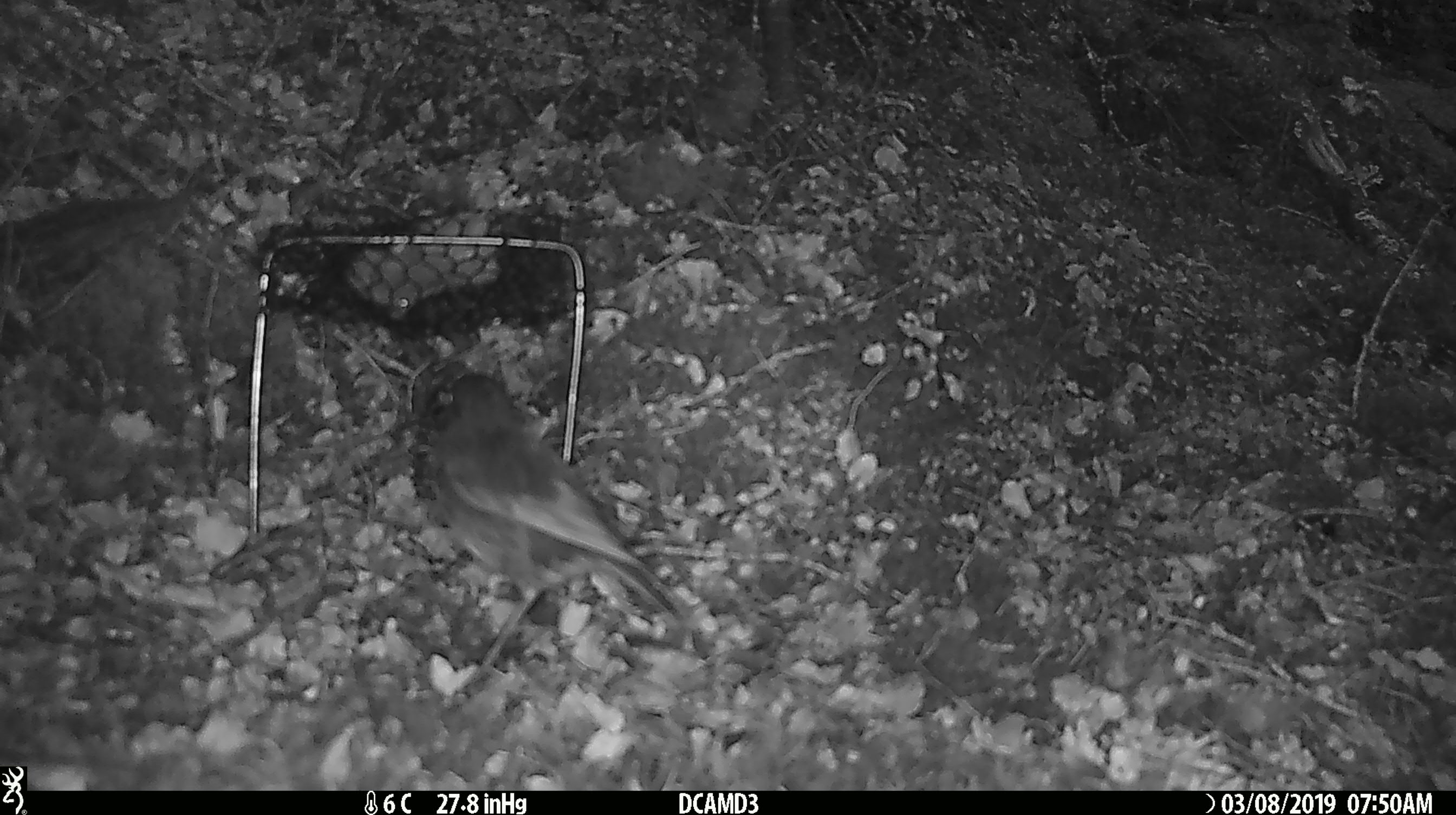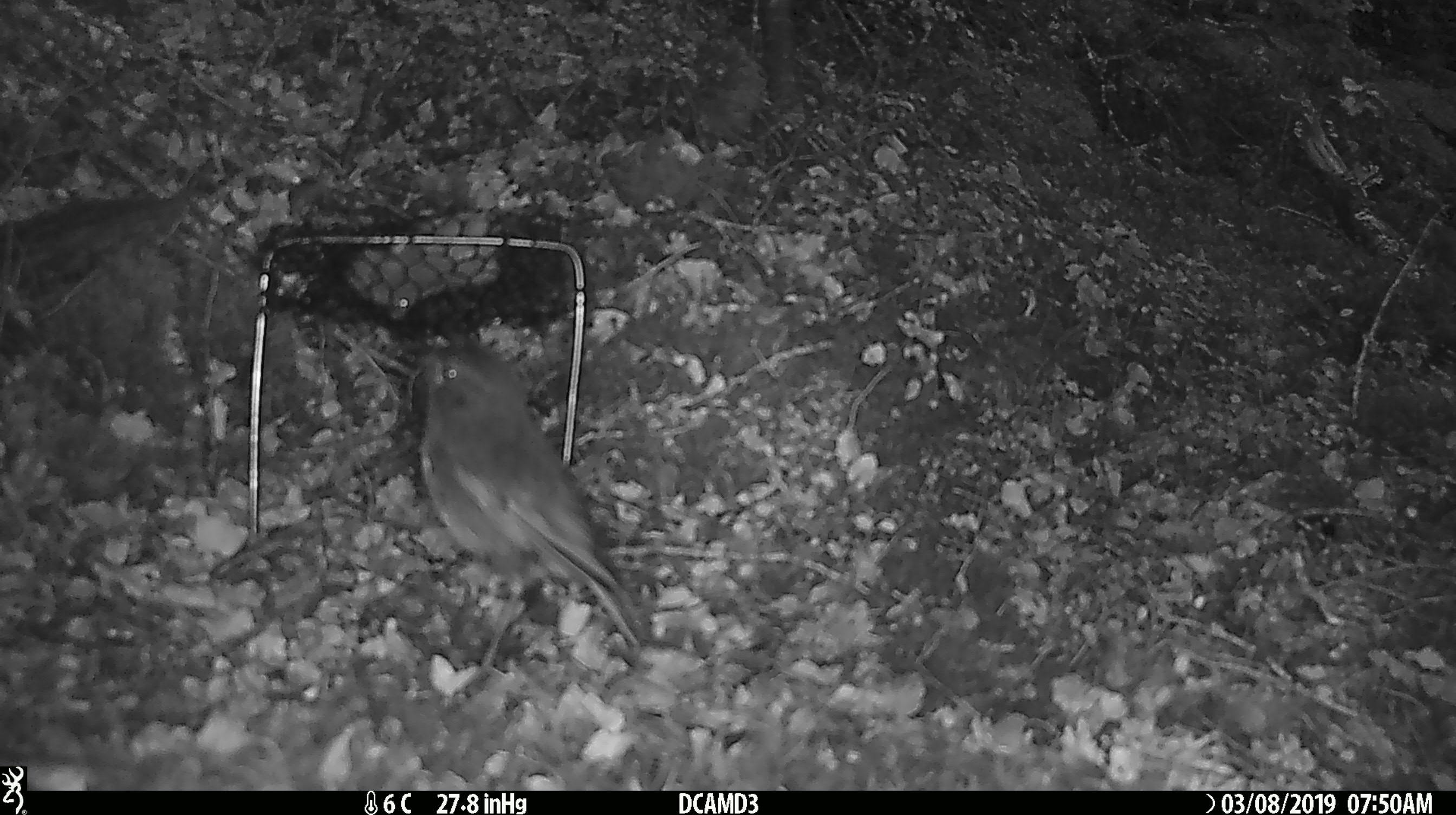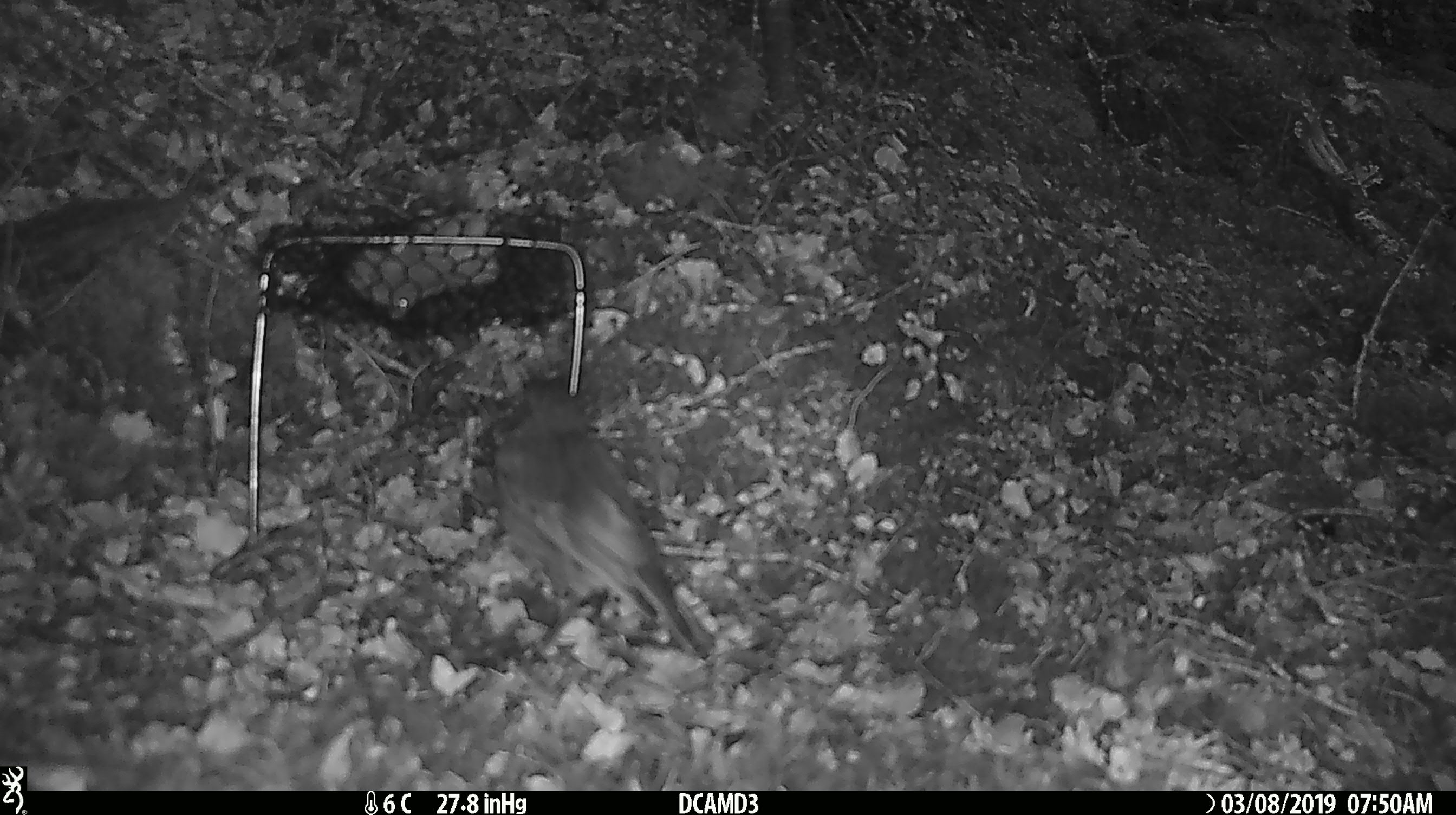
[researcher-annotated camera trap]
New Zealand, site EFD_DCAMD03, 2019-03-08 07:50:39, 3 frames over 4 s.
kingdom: Animalia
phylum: Chordata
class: Aves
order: Passeriformes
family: Petroicidae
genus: Petroica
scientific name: Petroica australis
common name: new zealand robin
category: robin